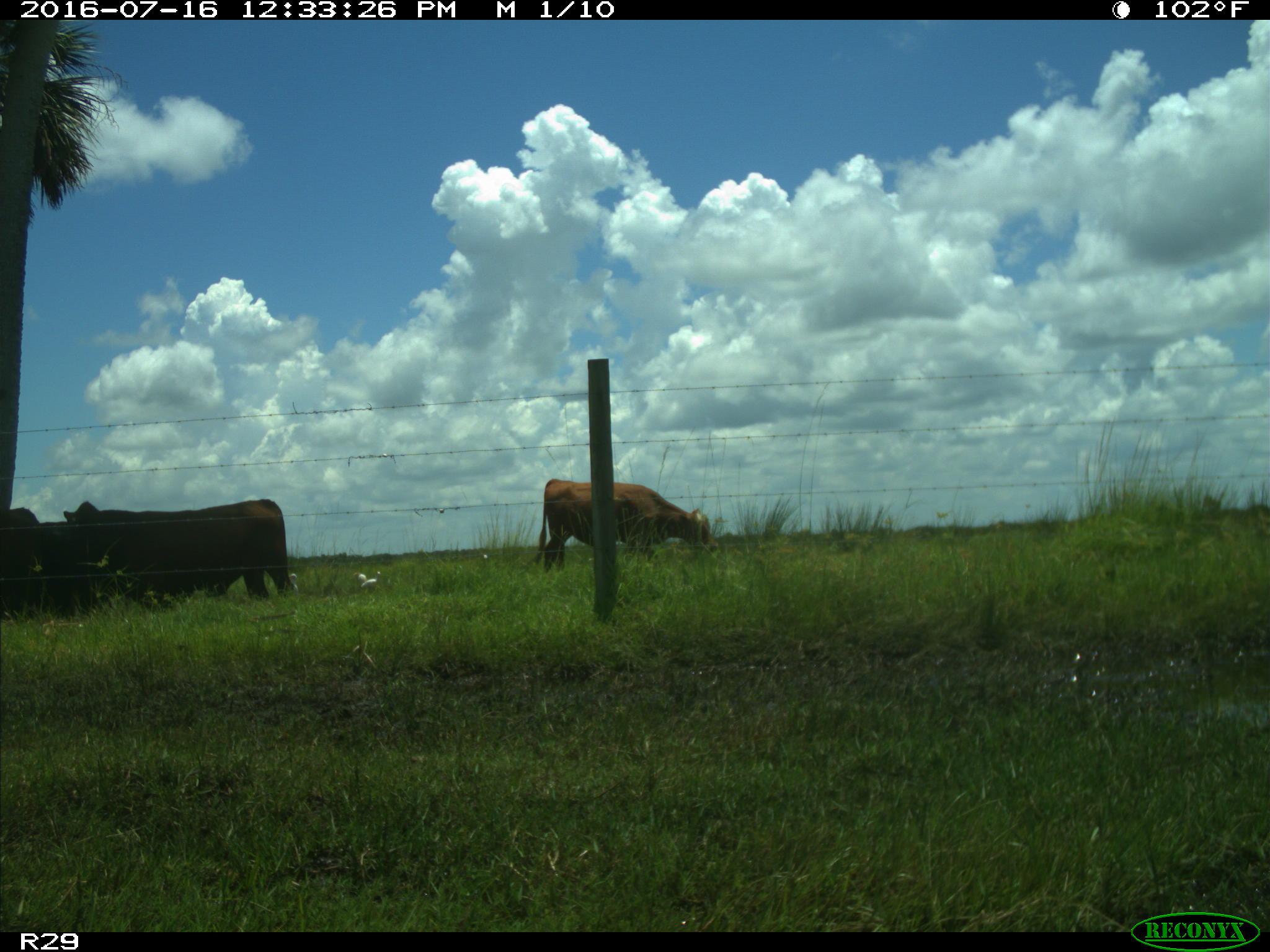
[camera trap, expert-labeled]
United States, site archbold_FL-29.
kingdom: Animalia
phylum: Chordata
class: Mammalia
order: Artiodactyla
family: Bovidae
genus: Bos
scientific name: Bos taurus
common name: domestic cow